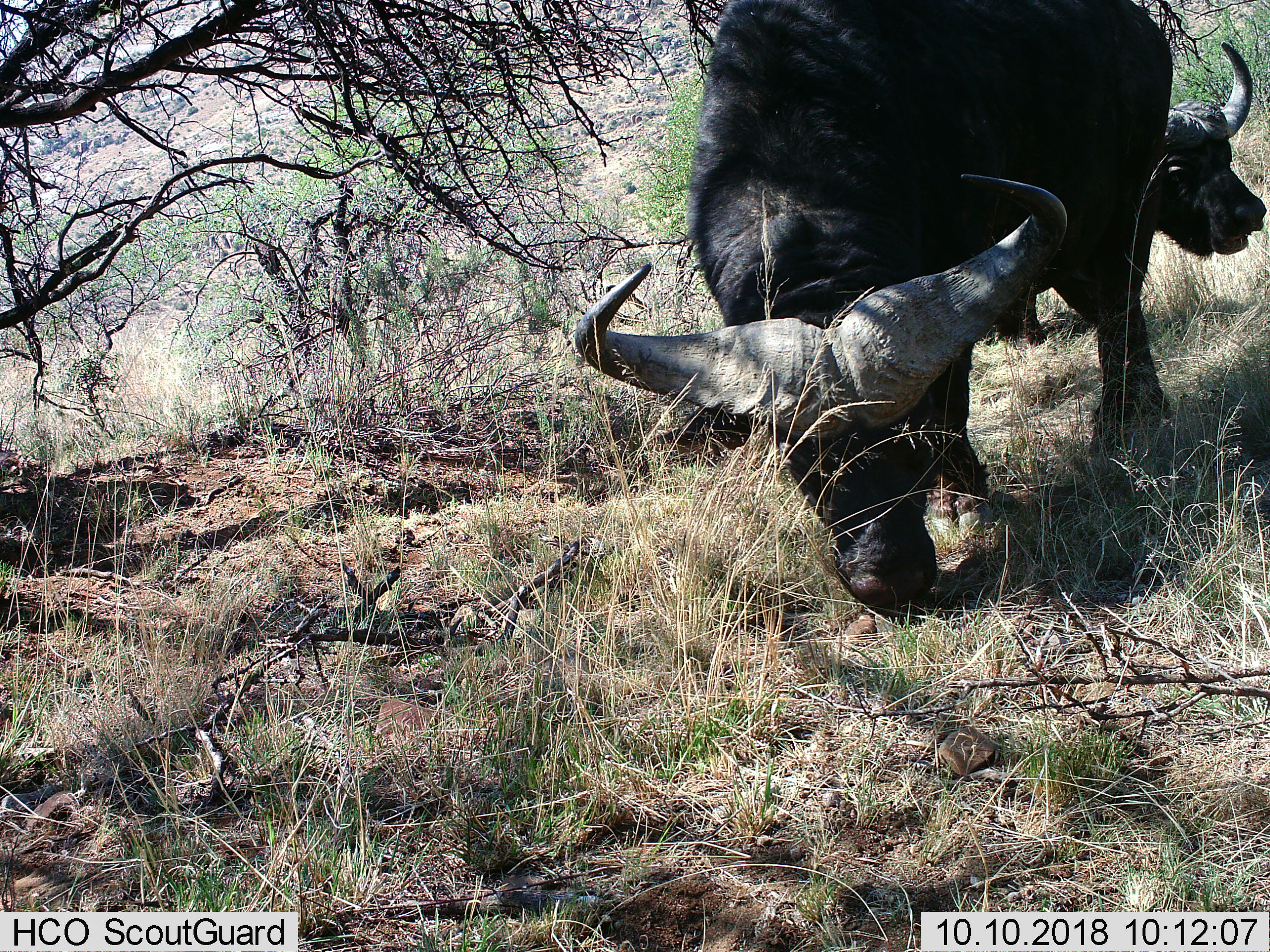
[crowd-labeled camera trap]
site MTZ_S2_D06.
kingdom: Animalia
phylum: Chordata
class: Mammalia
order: Artiodactyla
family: Bovidae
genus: Syncerus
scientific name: Syncerus caffer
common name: african buffalo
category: buffalo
Buffalo (african buffalo) (Syncerus caffer), count 2. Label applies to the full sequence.